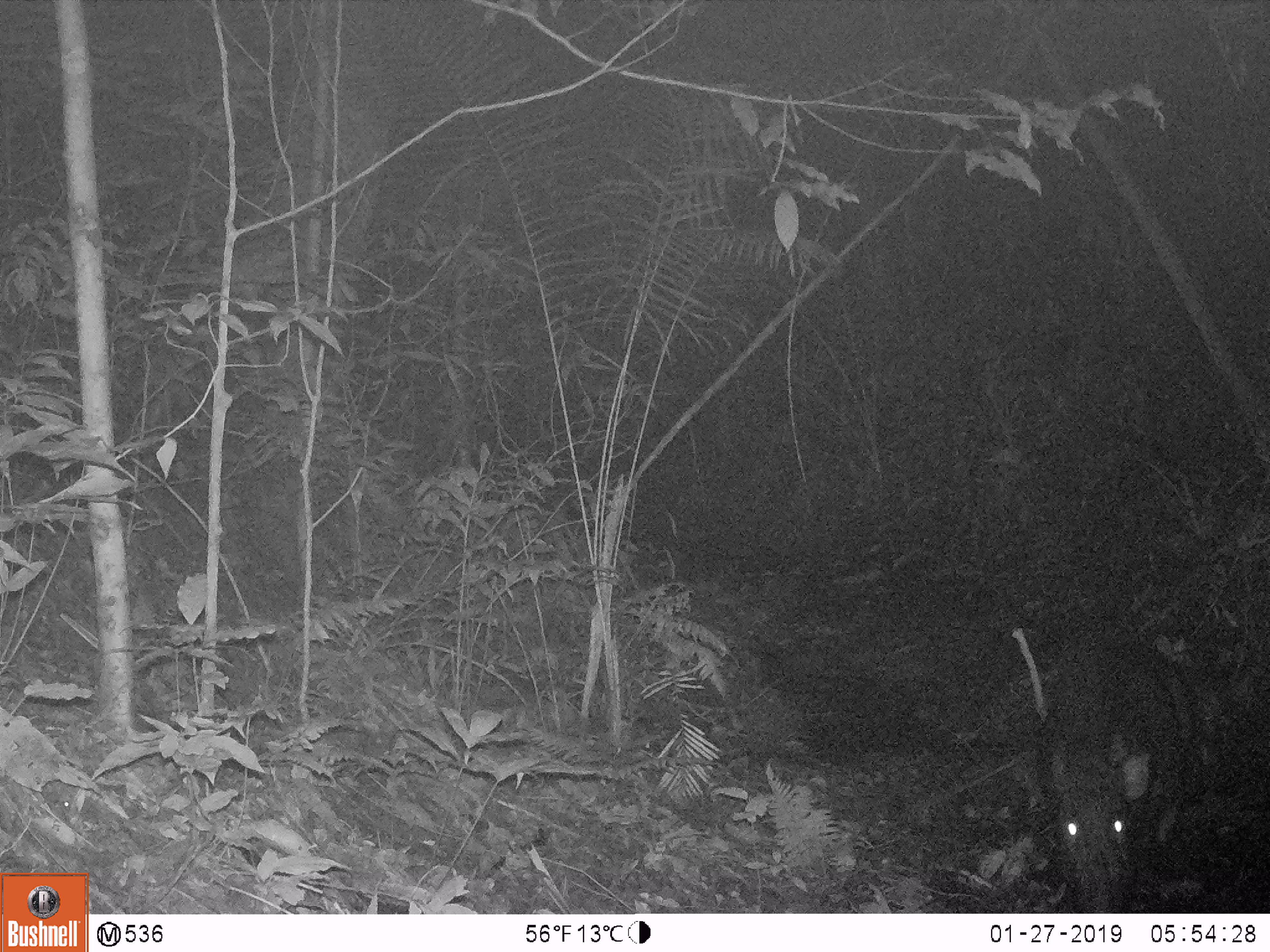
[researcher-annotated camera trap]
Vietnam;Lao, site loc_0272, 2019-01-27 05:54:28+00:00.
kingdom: Animalia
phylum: Chordata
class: Mammalia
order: Artiodactyla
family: Suidae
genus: Sus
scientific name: Sus scrofa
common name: eurasian wild pig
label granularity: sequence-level